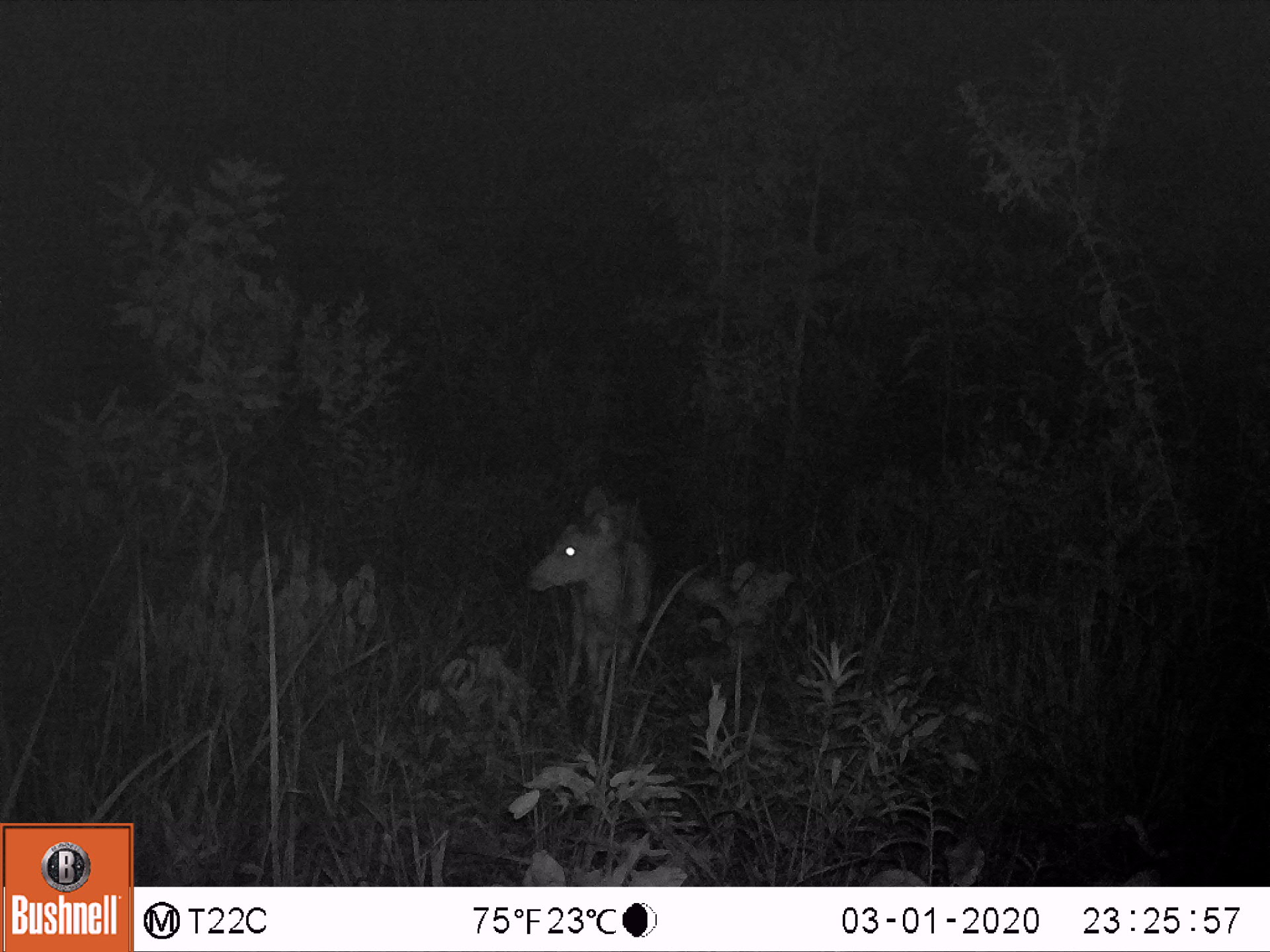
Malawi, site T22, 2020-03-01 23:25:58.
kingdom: Animalia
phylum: Chordata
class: Mammalia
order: Artiodactyla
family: Bovidae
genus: Tragelaphus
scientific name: Tragelaphus sylvaticus sylvaticus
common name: cape bushbuck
Cape bushbuck (Tragelaphus sylvaticus sylvaticus), count 1.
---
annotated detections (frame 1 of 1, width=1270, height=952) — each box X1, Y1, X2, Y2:
cape bushbuck: 527, 488, 672, 696